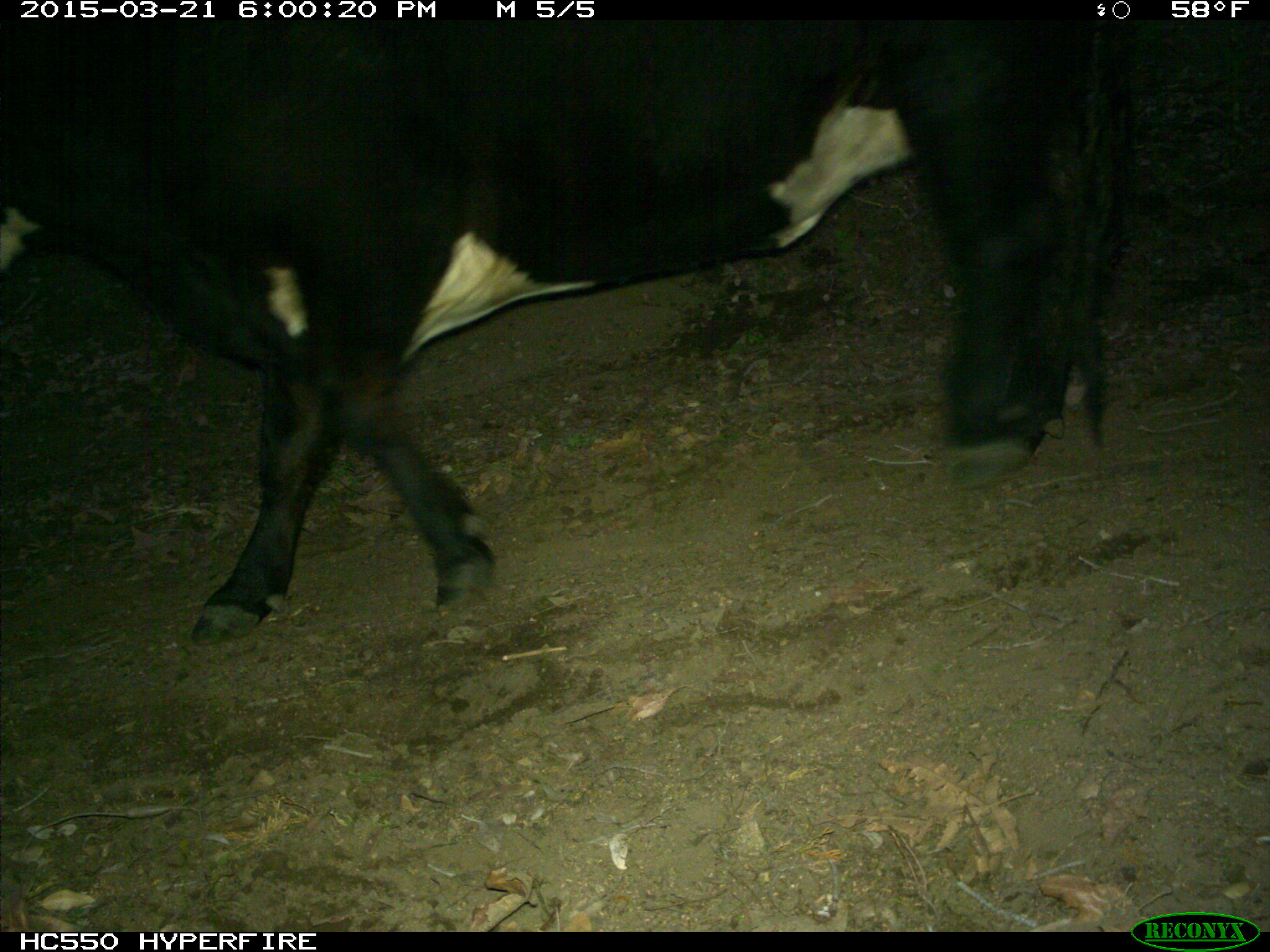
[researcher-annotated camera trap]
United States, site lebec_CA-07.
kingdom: Animalia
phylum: Chordata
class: Mammalia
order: Artiodactyla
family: Bovidae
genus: Bos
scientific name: Bos taurus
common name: domestic cow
Bos taurus (domestic cow).